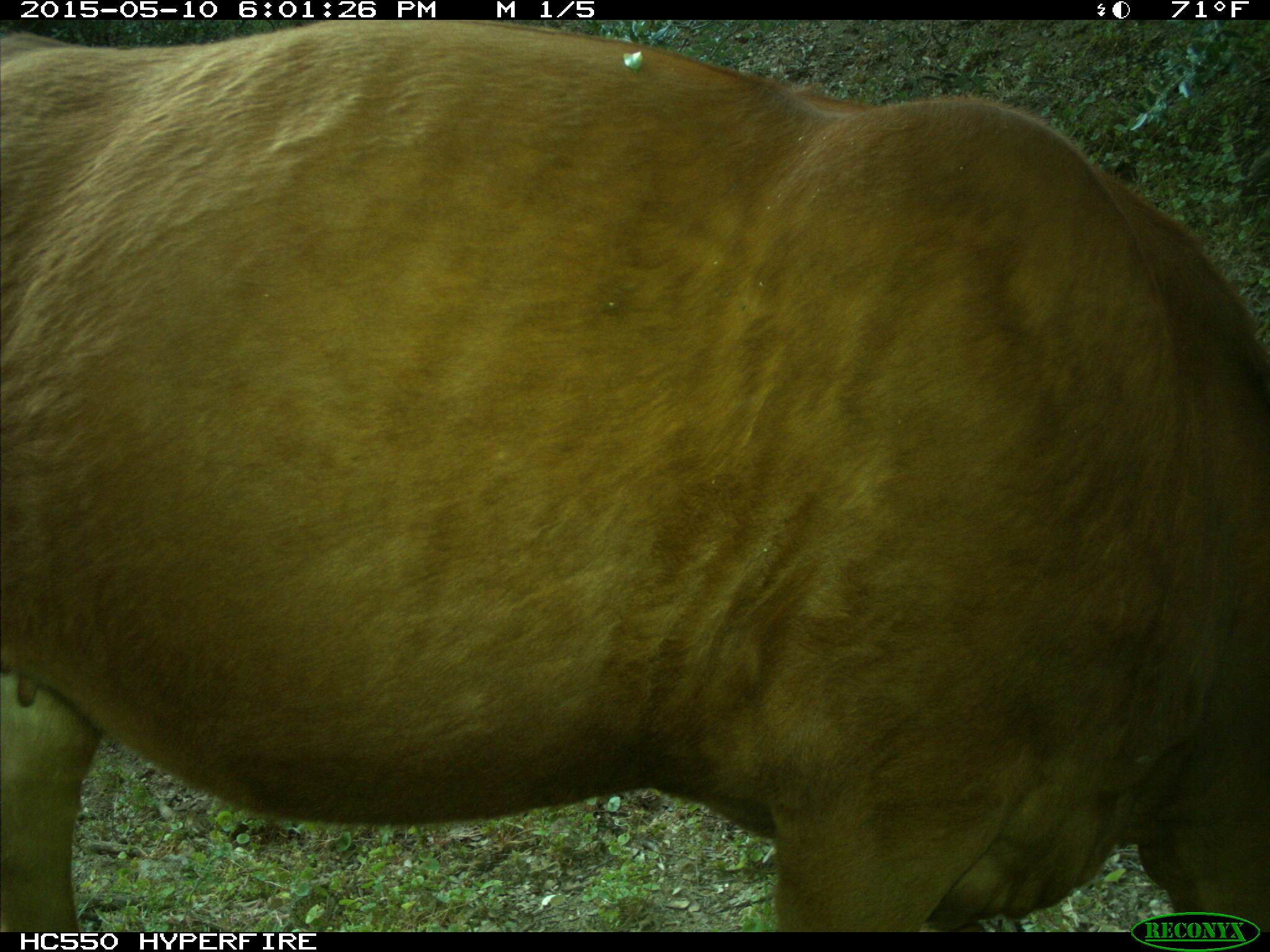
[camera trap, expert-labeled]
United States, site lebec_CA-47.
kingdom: Animalia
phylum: Chordata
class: Mammalia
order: Artiodactyla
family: Bovidae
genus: Bos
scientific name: Bos taurus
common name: domestic cow